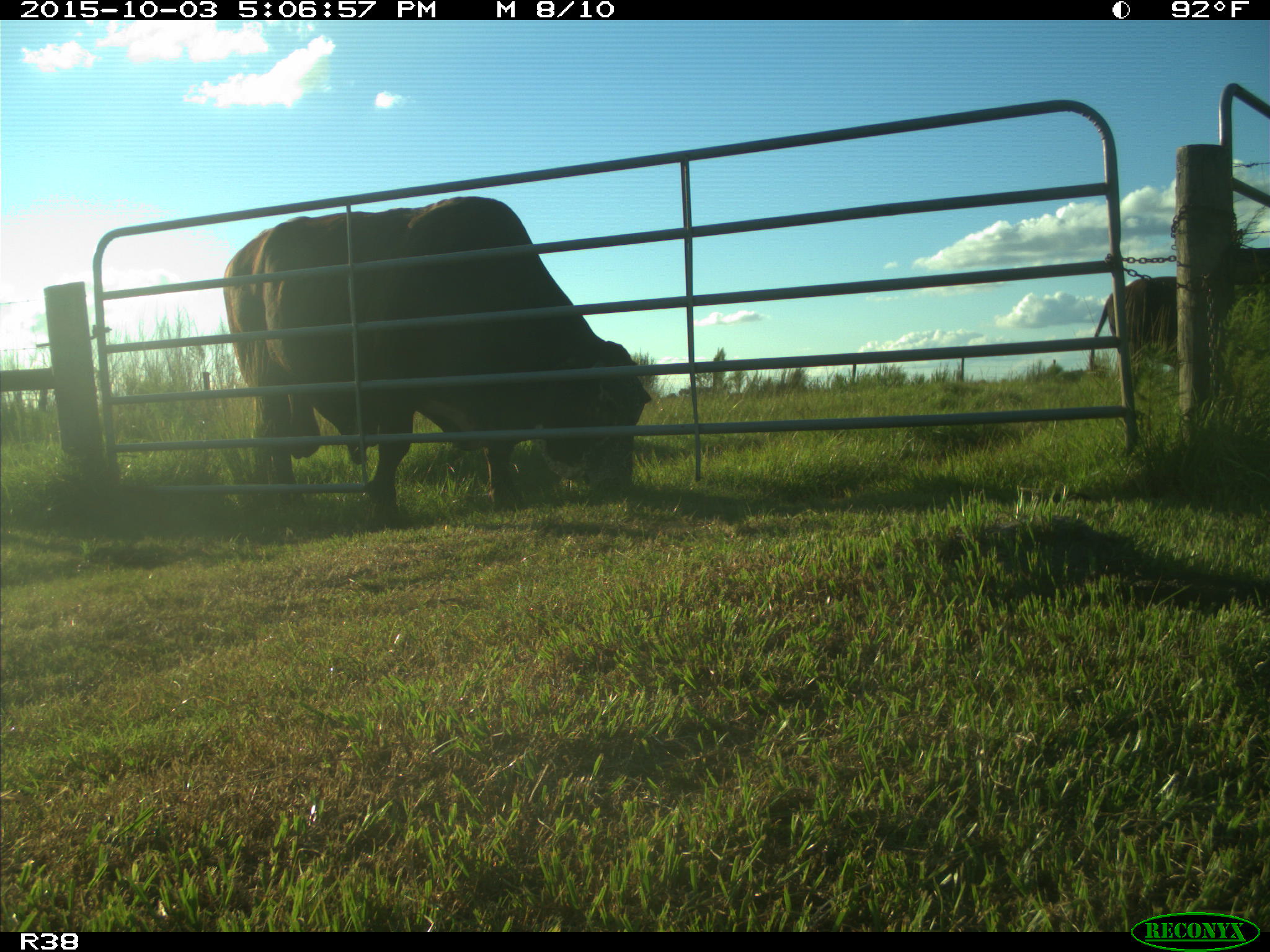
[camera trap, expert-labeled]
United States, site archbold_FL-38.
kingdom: Animalia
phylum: Chordata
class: Mammalia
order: Artiodactyla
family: Bovidae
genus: Bos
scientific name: Bos taurus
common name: domestic cow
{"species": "Bos taurus (domestic cow)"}